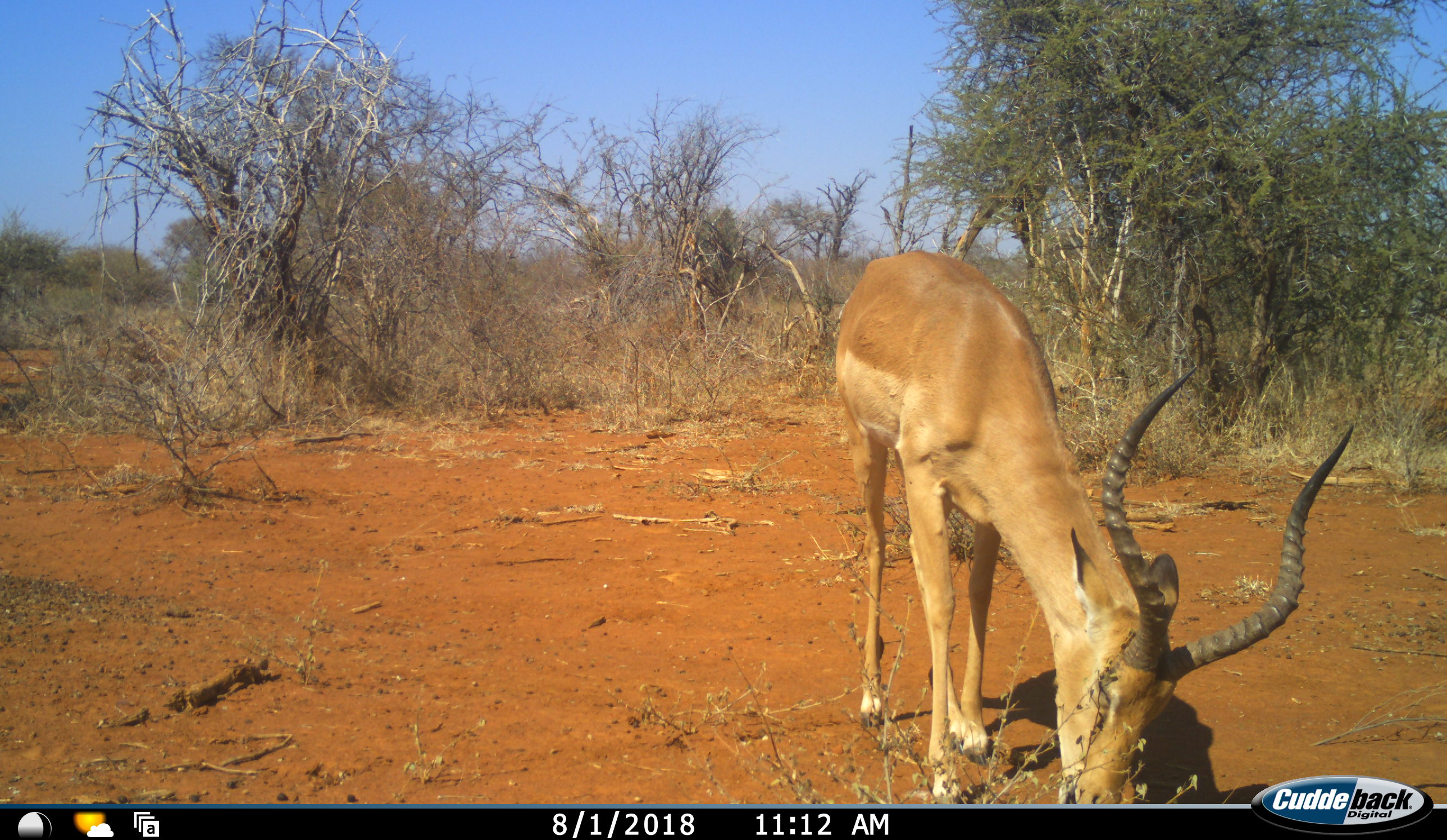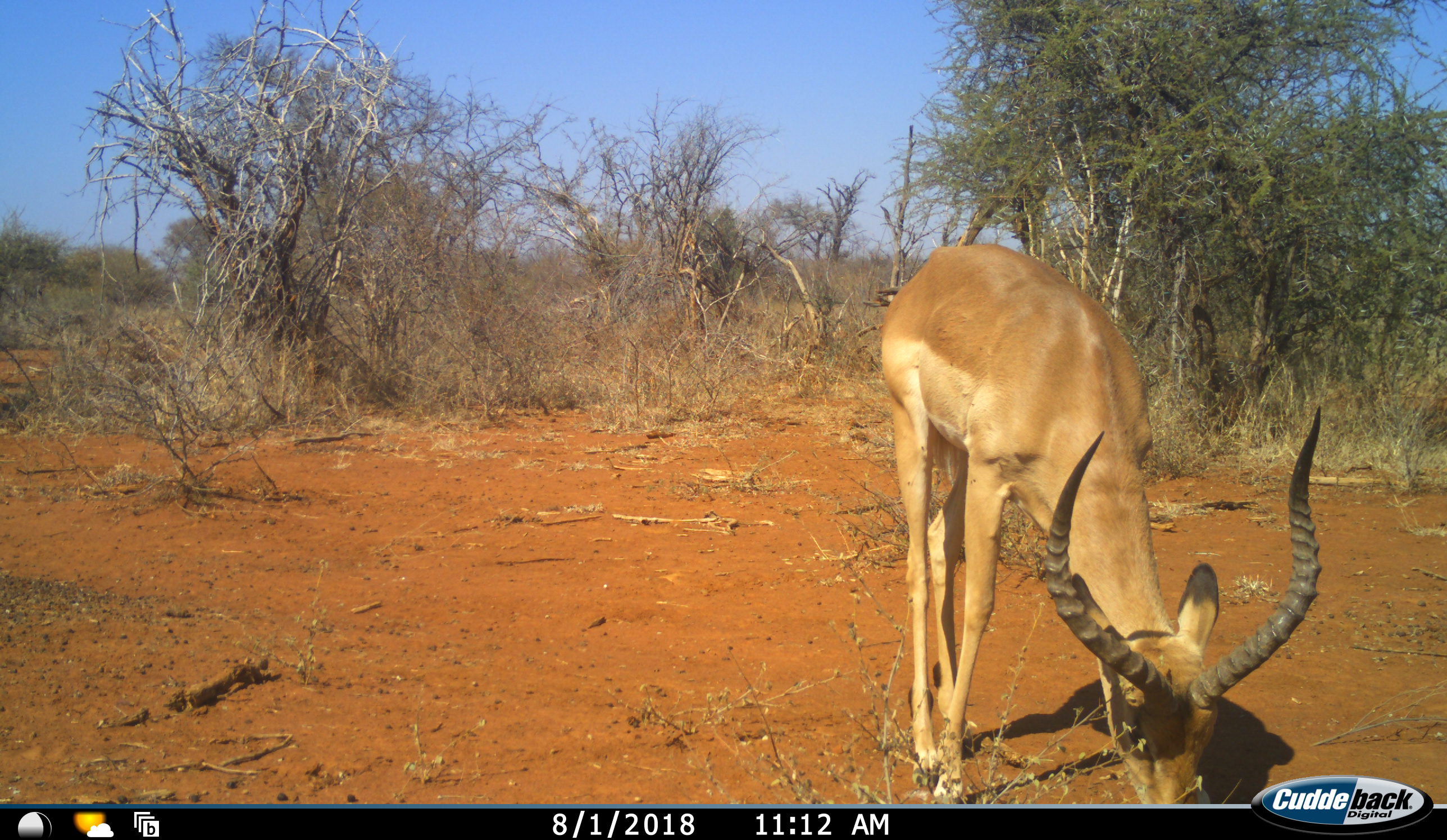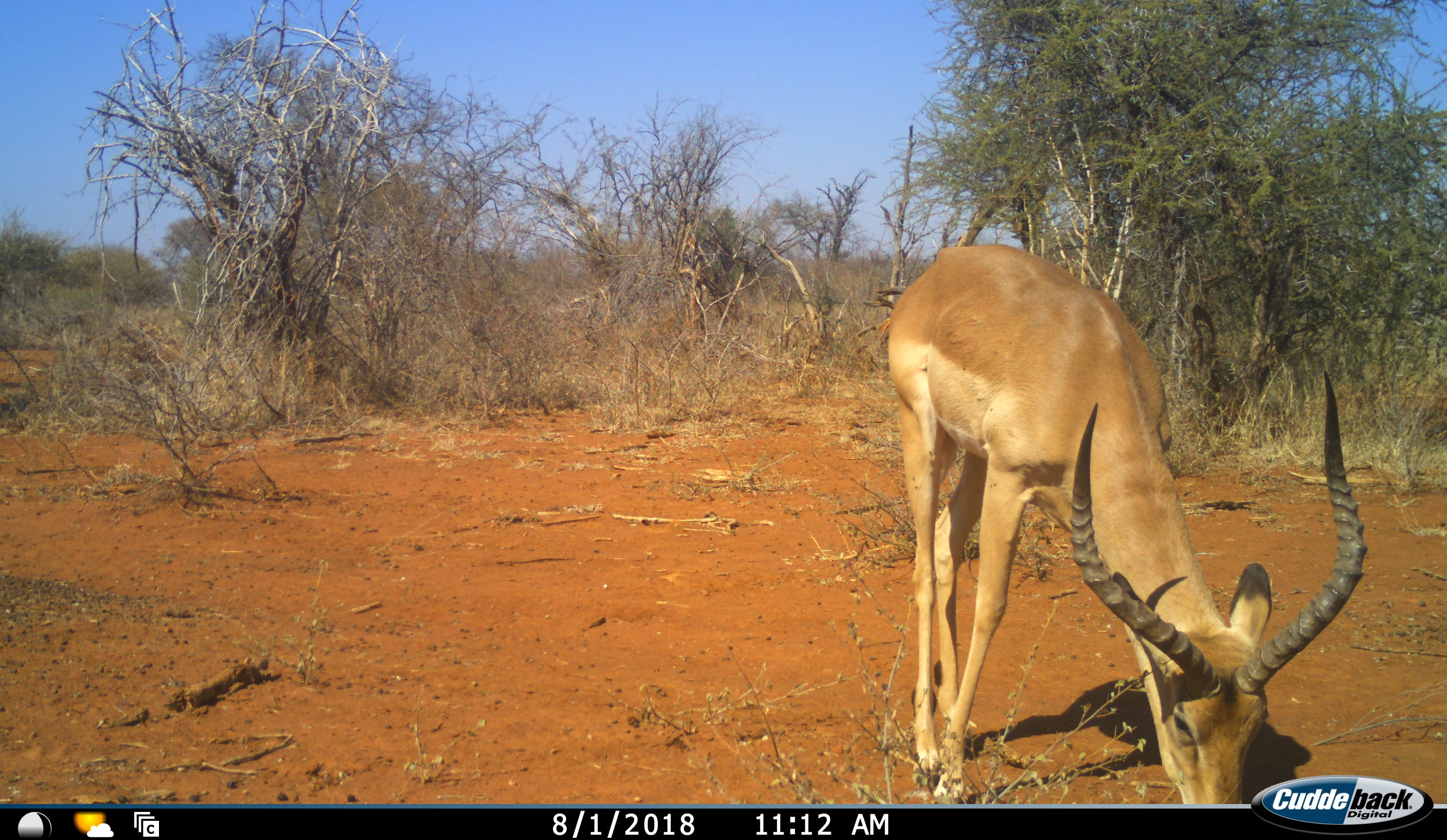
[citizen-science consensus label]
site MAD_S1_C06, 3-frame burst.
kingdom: Animalia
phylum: Chordata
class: Mammalia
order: Artiodactyla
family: Bovidae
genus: Aepyceros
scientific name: Aepyceros melampus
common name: impala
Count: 1.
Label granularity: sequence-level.